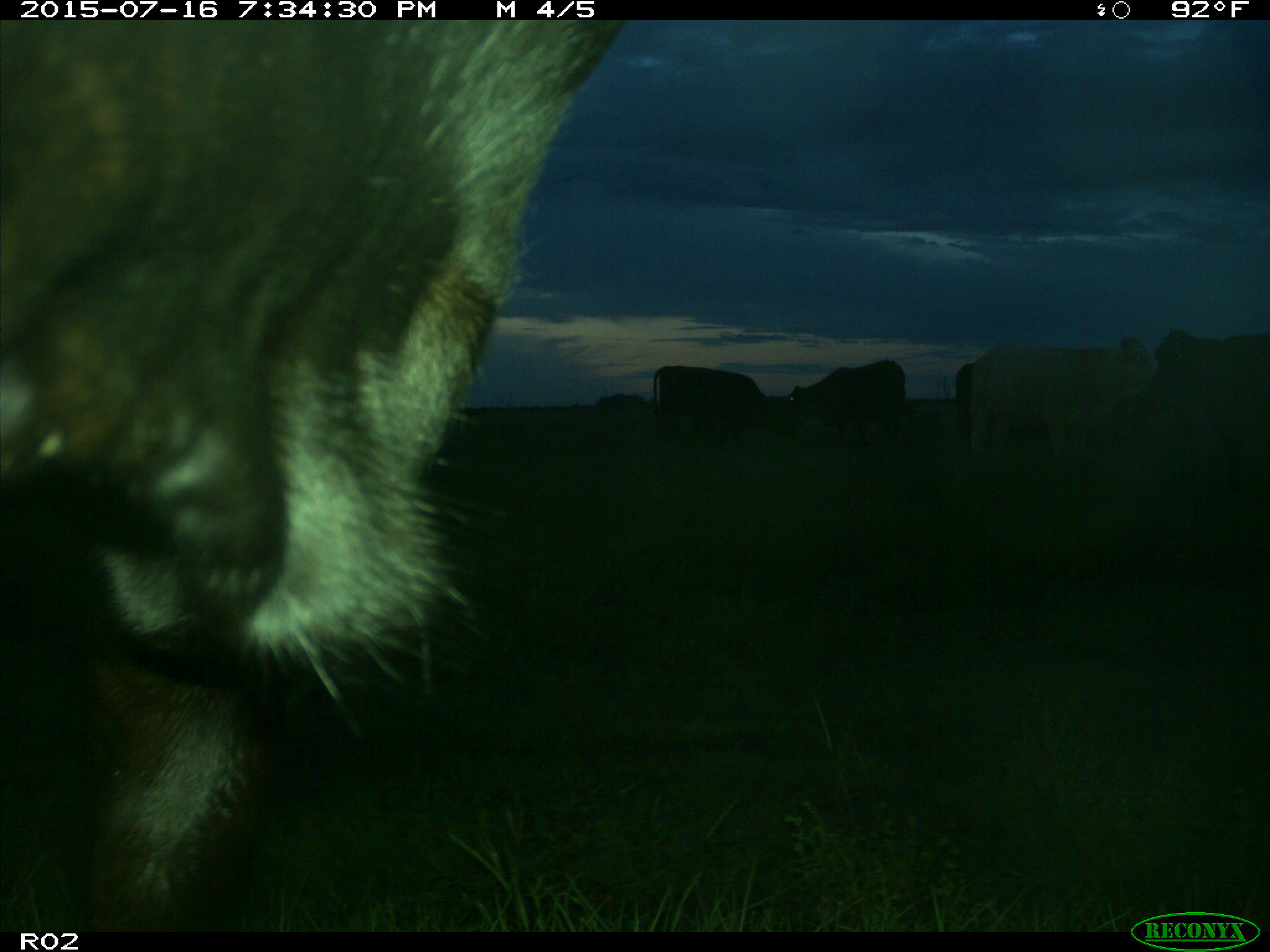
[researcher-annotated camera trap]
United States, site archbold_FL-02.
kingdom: Animalia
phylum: Chordata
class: Mammalia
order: Artiodactyla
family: Bovidae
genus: Bos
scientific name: Bos taurus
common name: domestic cow